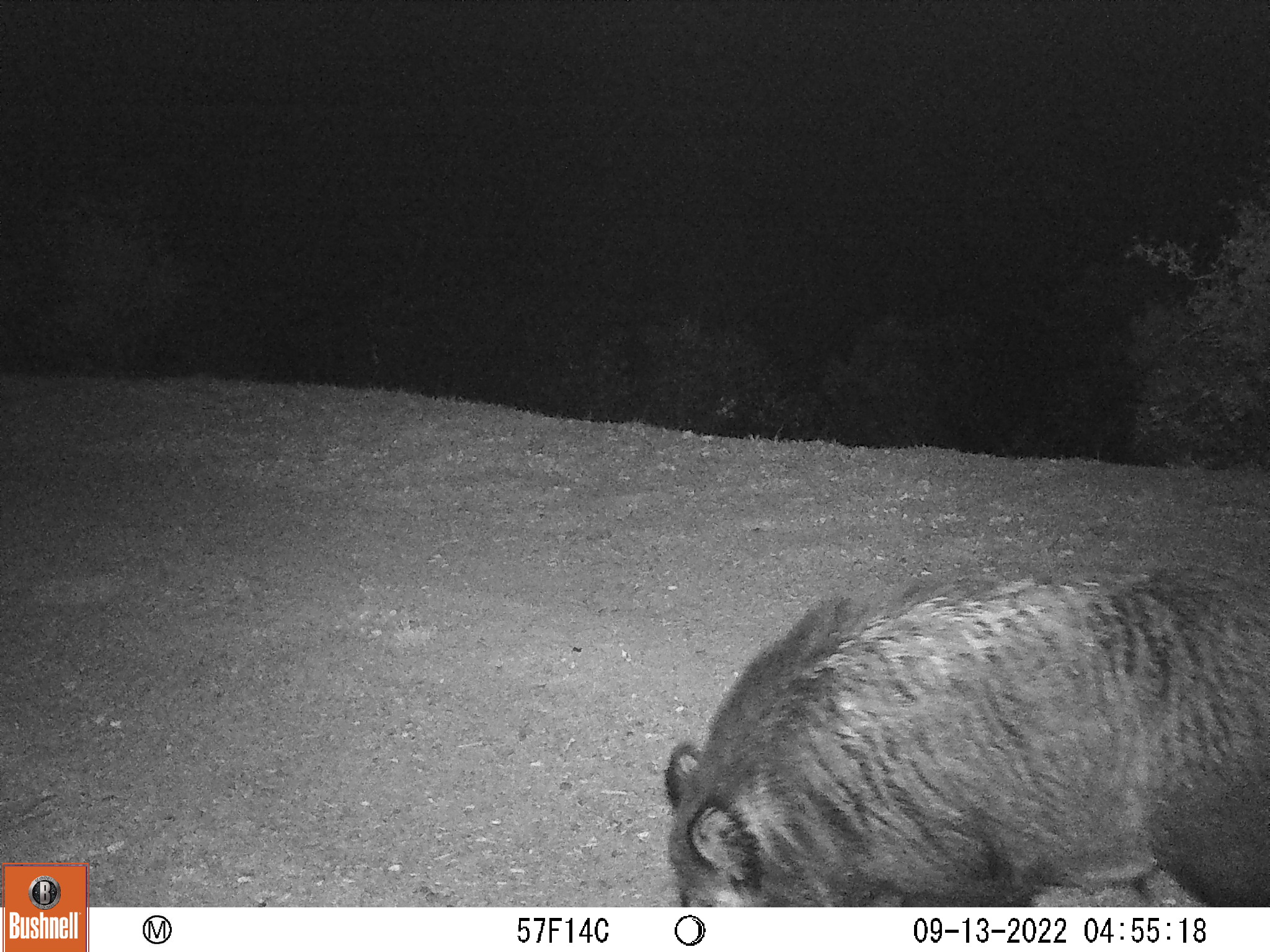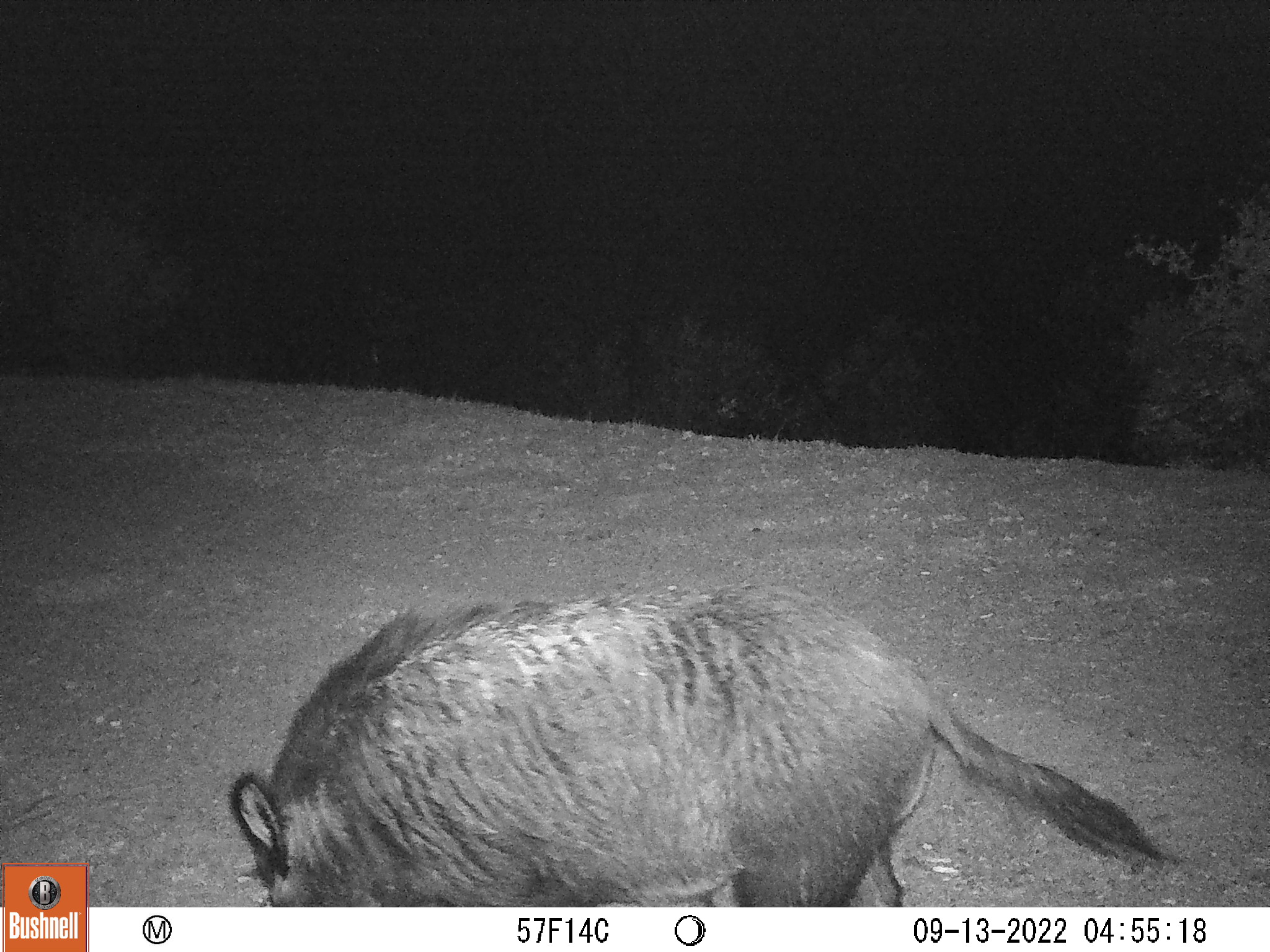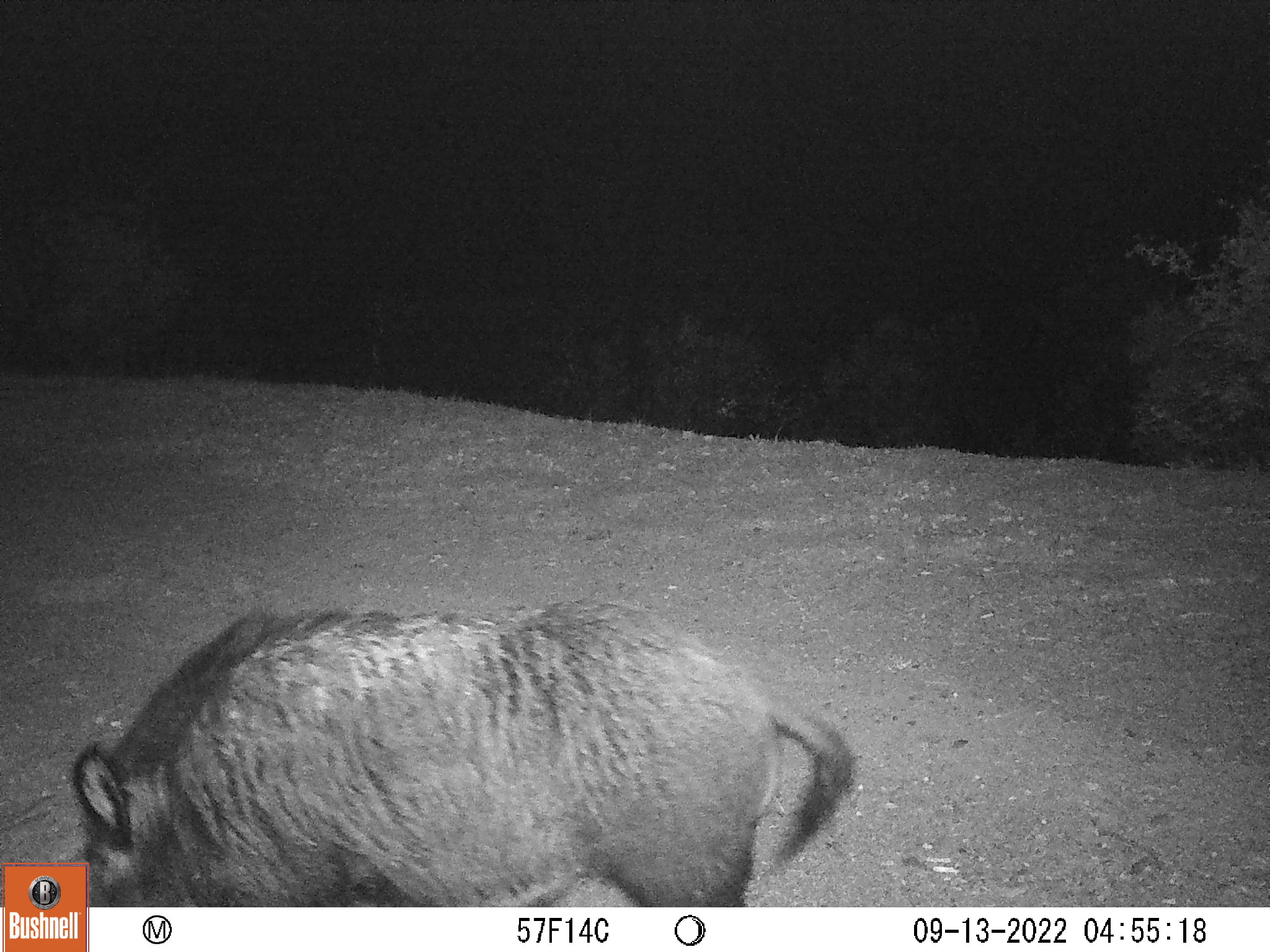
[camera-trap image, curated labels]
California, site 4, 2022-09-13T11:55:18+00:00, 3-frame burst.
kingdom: Animalia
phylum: Chordata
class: Mammalia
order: Artiodactyla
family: Suidae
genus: Sus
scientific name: Sus scrofa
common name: wild boar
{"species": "wild boar (Sus scrofa)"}